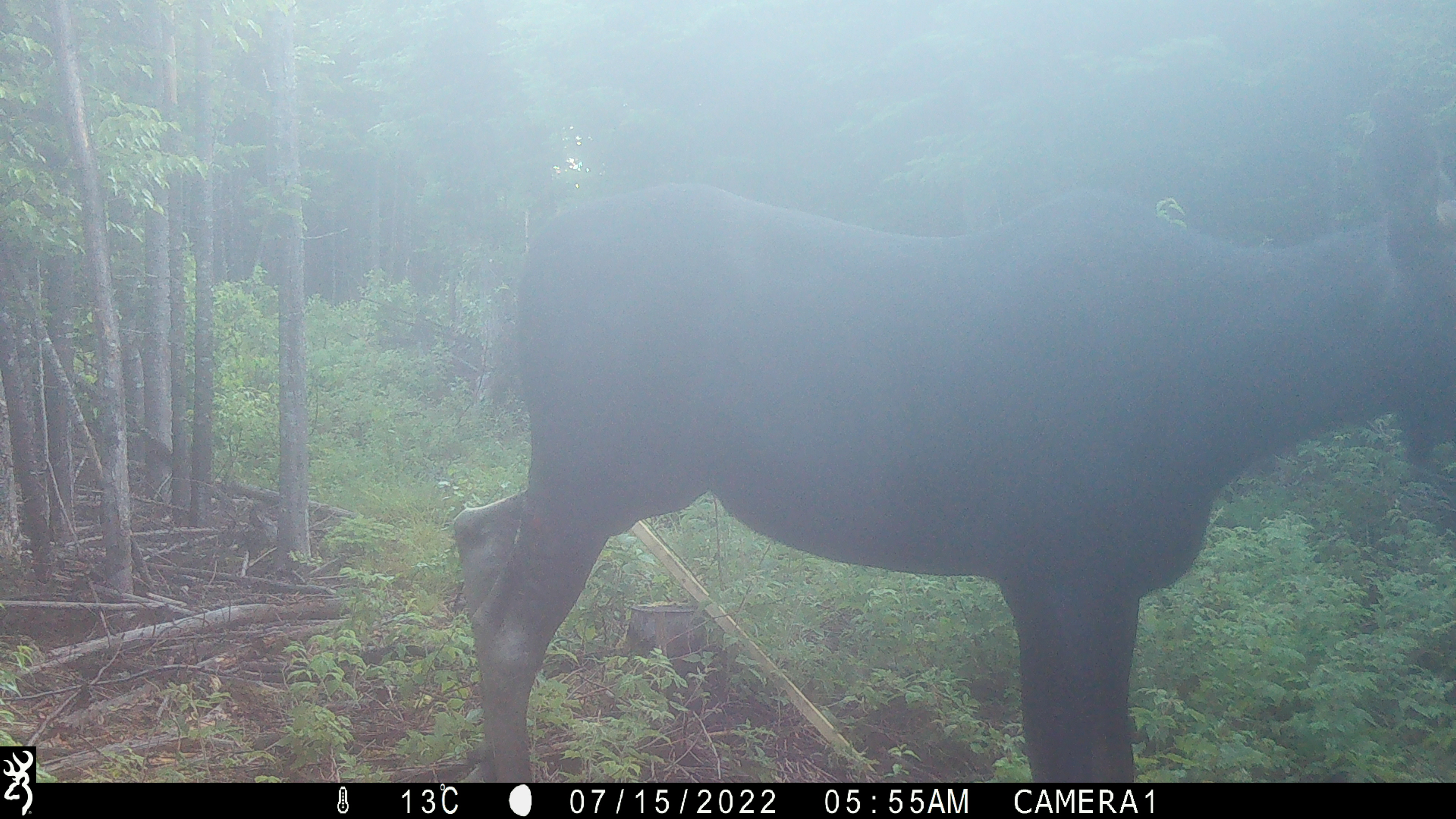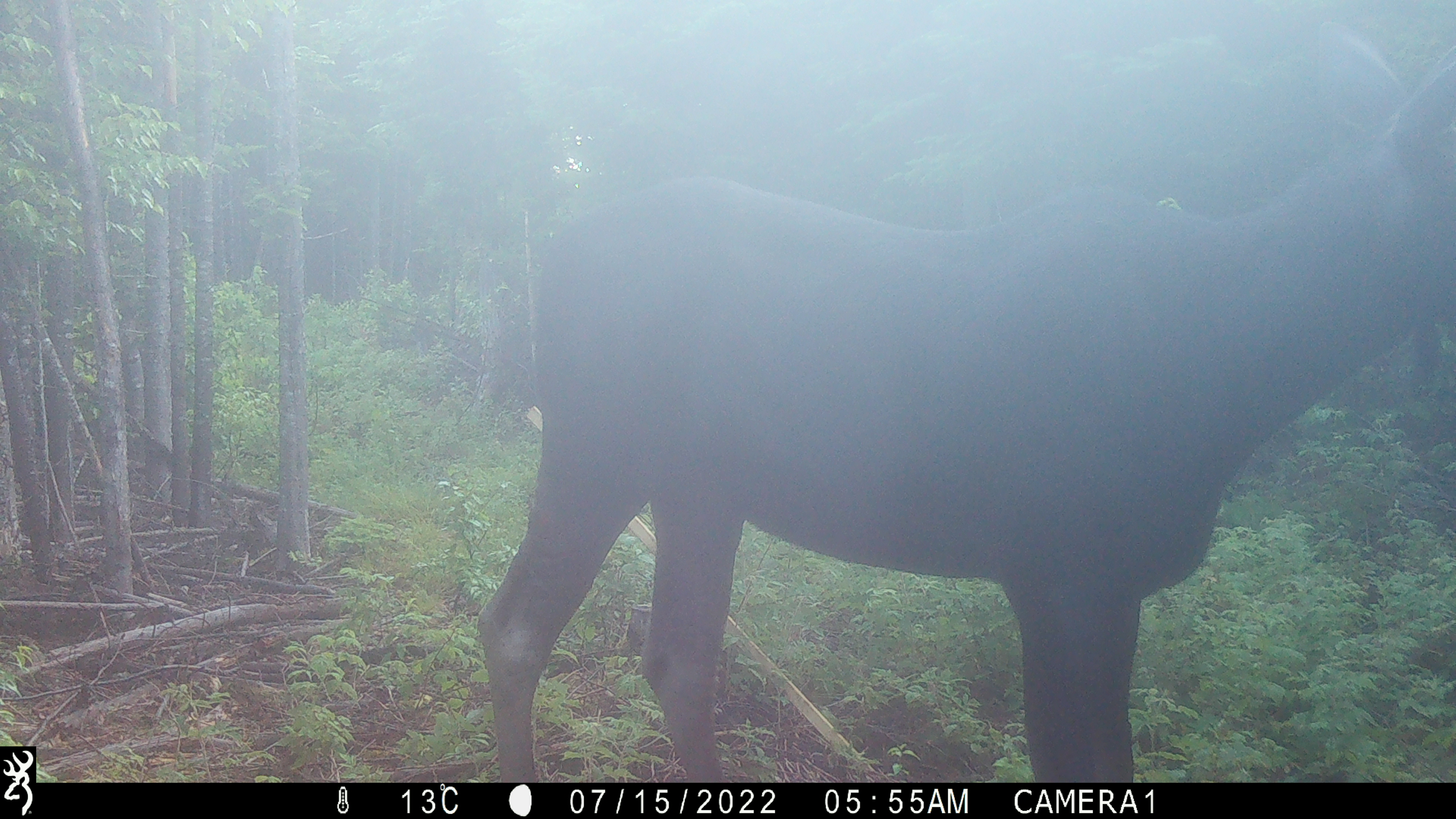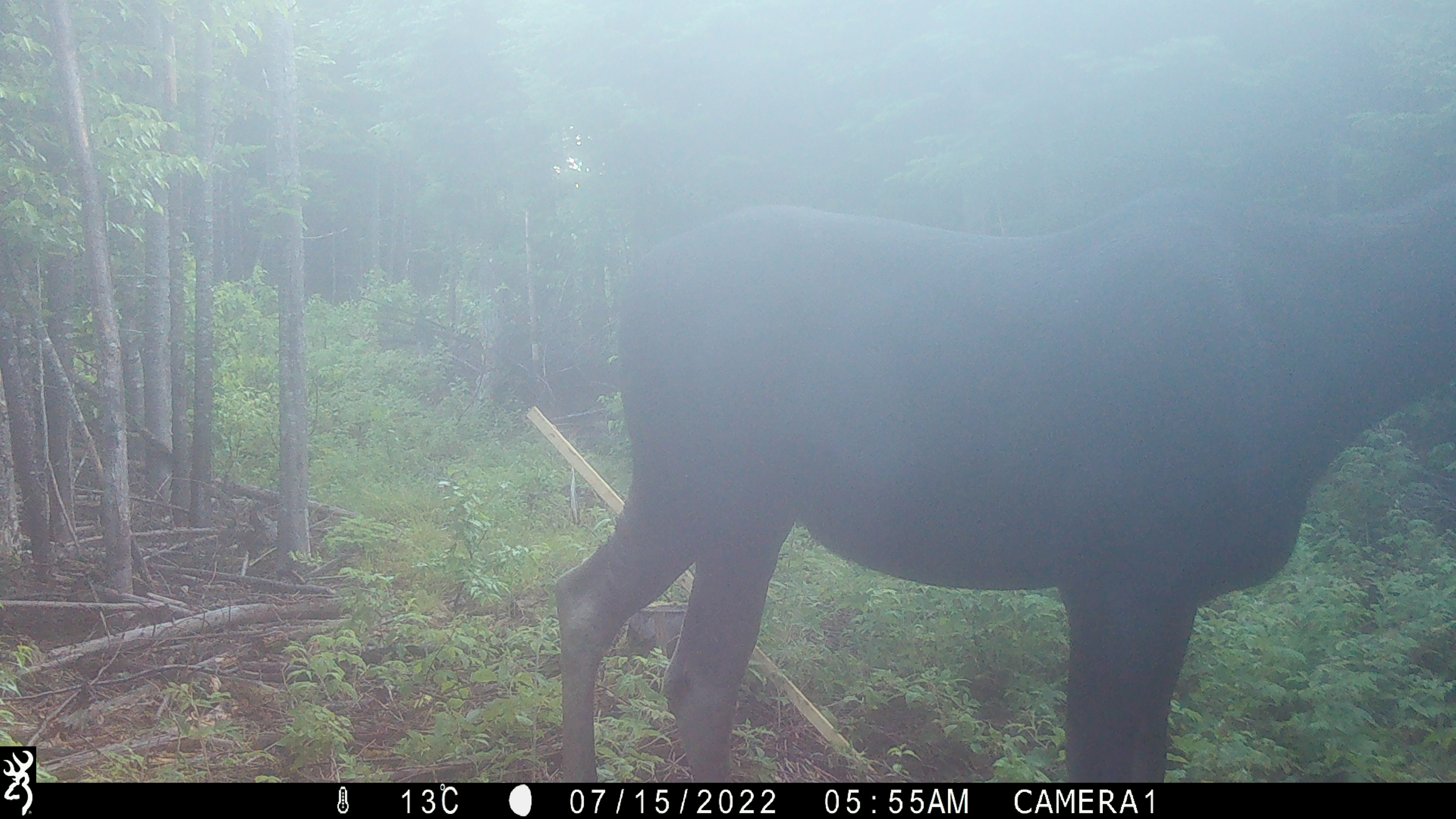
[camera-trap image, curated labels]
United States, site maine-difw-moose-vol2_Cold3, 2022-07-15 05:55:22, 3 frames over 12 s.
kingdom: Animalia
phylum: Chordata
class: Mammalia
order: Artiodactyla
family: Cervidae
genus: Alces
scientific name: Alces alces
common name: moose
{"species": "moose (Alces alces)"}